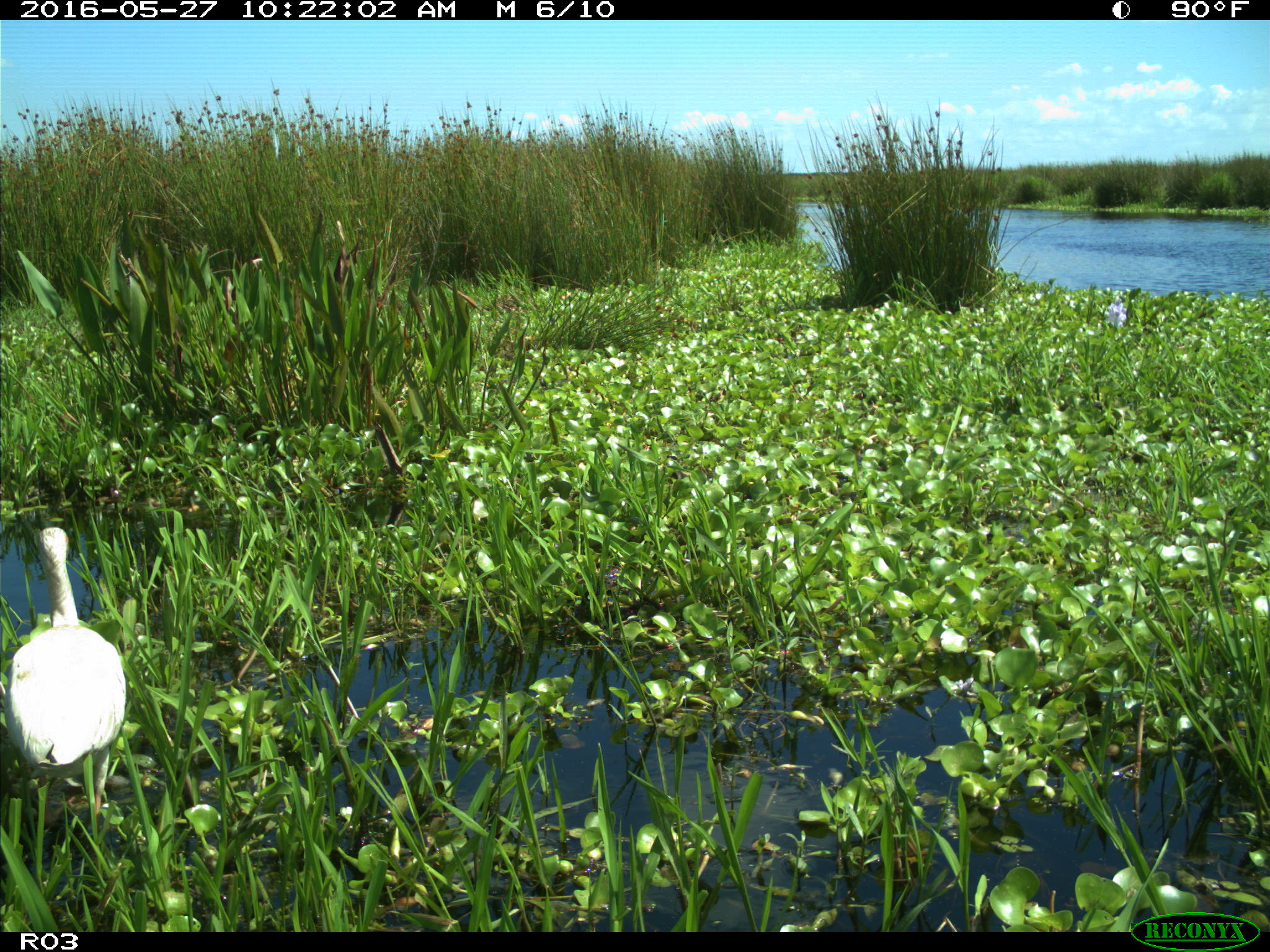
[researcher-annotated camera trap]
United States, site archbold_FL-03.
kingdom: Animalia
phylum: Chordata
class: Aves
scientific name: Aves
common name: birds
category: unidentified bird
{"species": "unidentified bird (birds) (Aves)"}